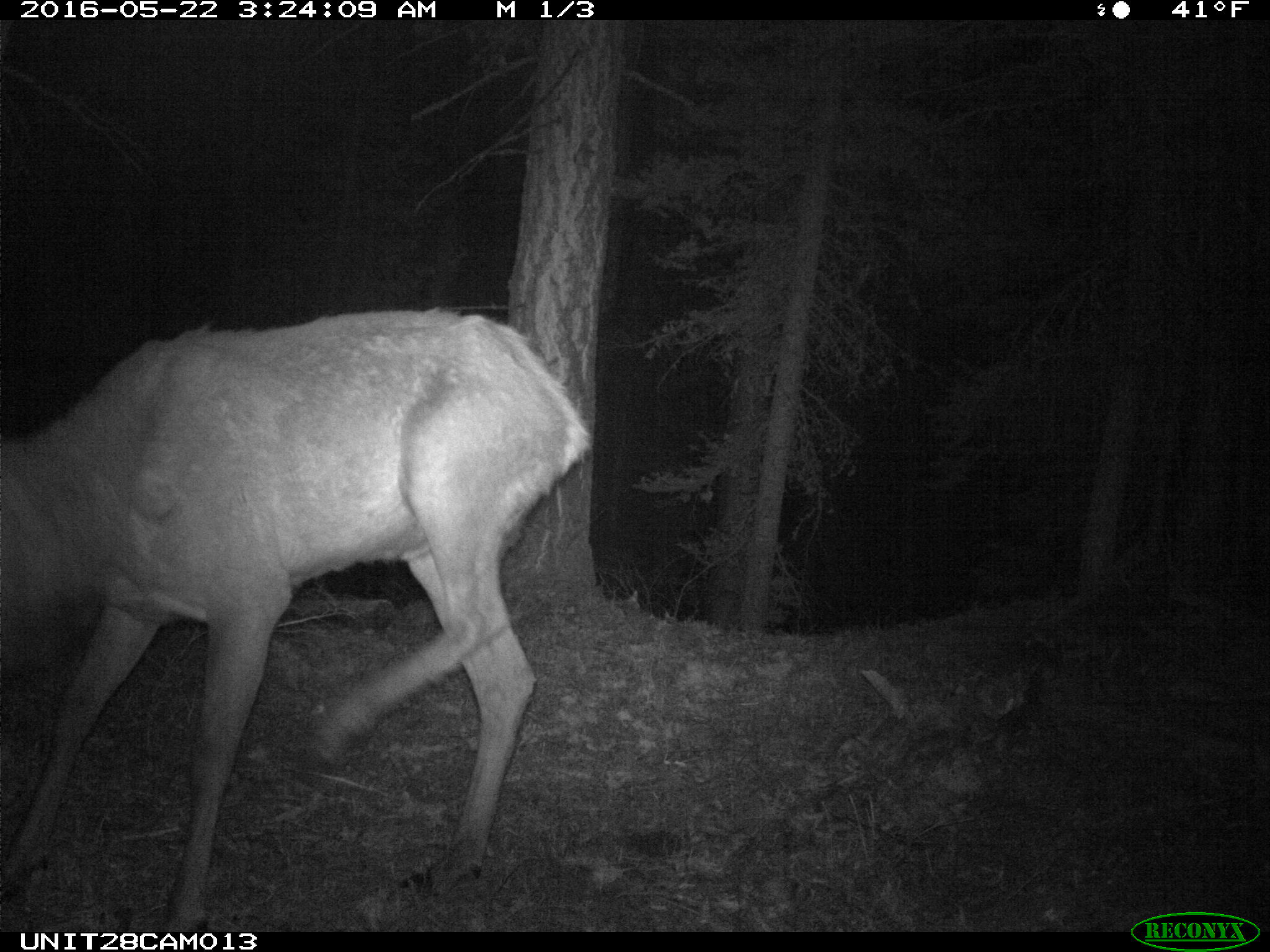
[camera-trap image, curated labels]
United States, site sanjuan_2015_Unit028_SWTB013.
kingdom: Animalia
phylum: Chordata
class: Mammalia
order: Artiodactyla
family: Cervidae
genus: Cervus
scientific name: Cervus elaphus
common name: red deer